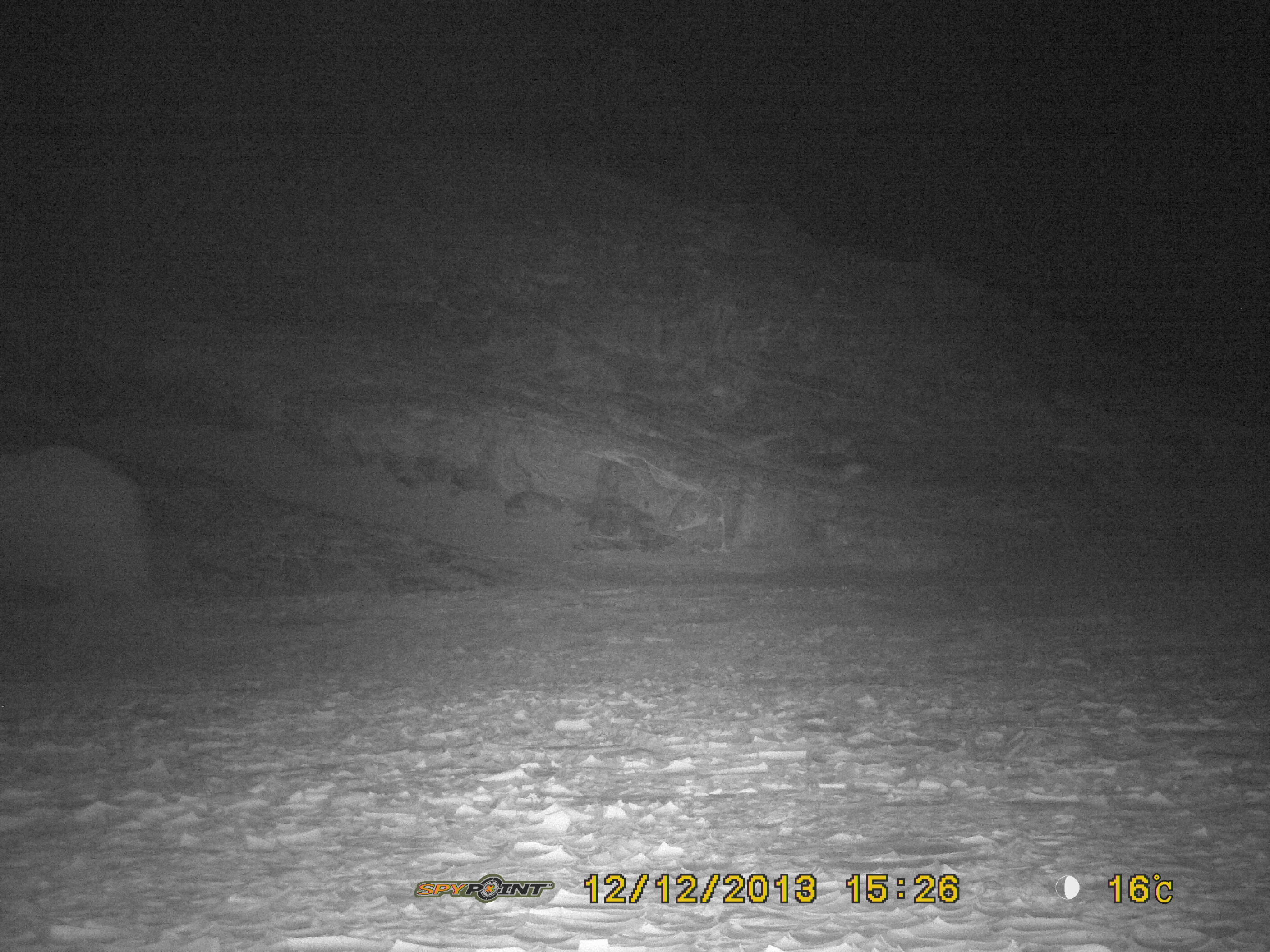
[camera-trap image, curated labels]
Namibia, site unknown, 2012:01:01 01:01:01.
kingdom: Animalia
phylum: Chordata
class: Mammalia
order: Proboscidea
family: Elephantidae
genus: Loxodonta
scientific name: Loxodonta africana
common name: african elephant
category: loxodanta africana